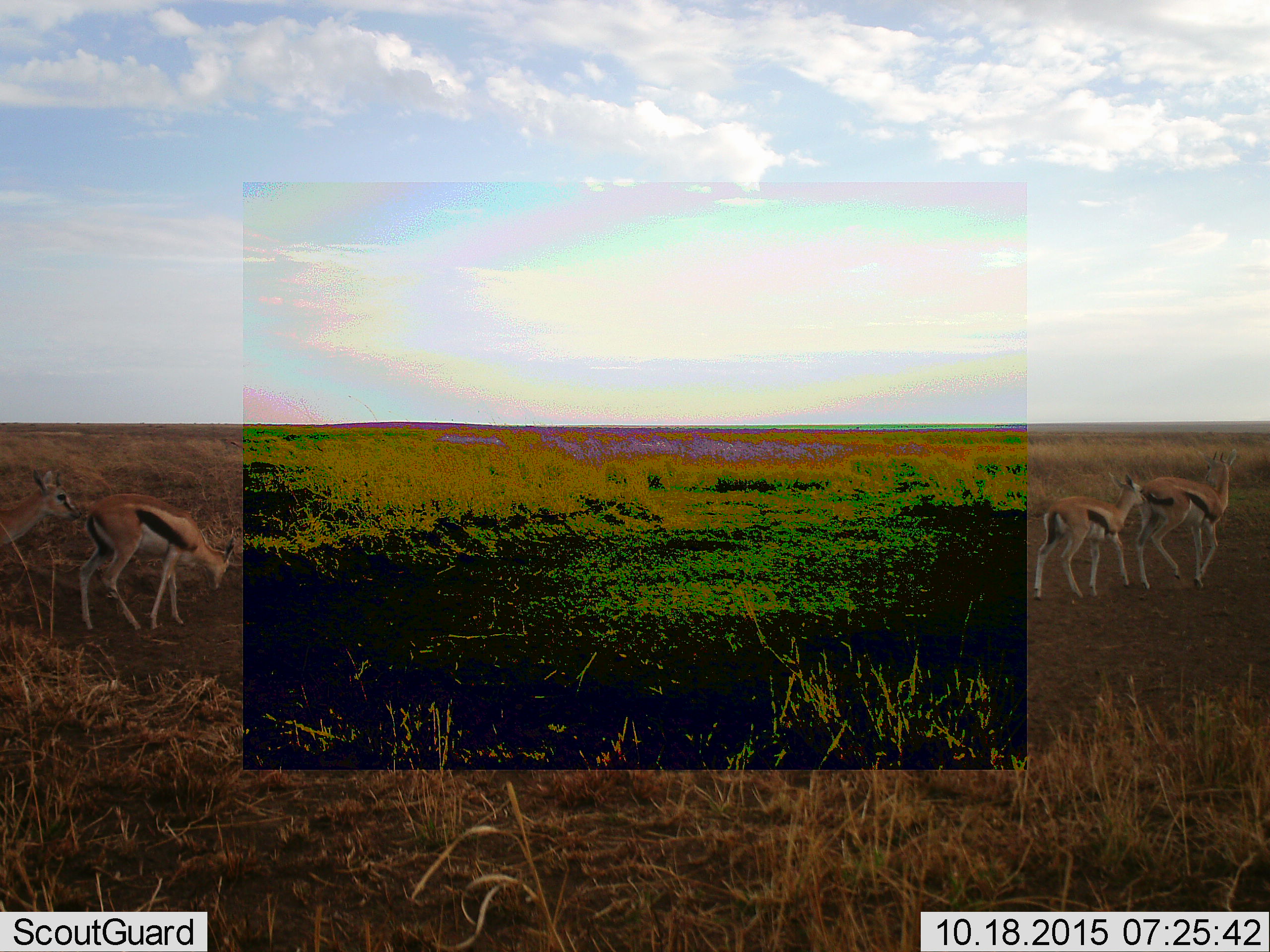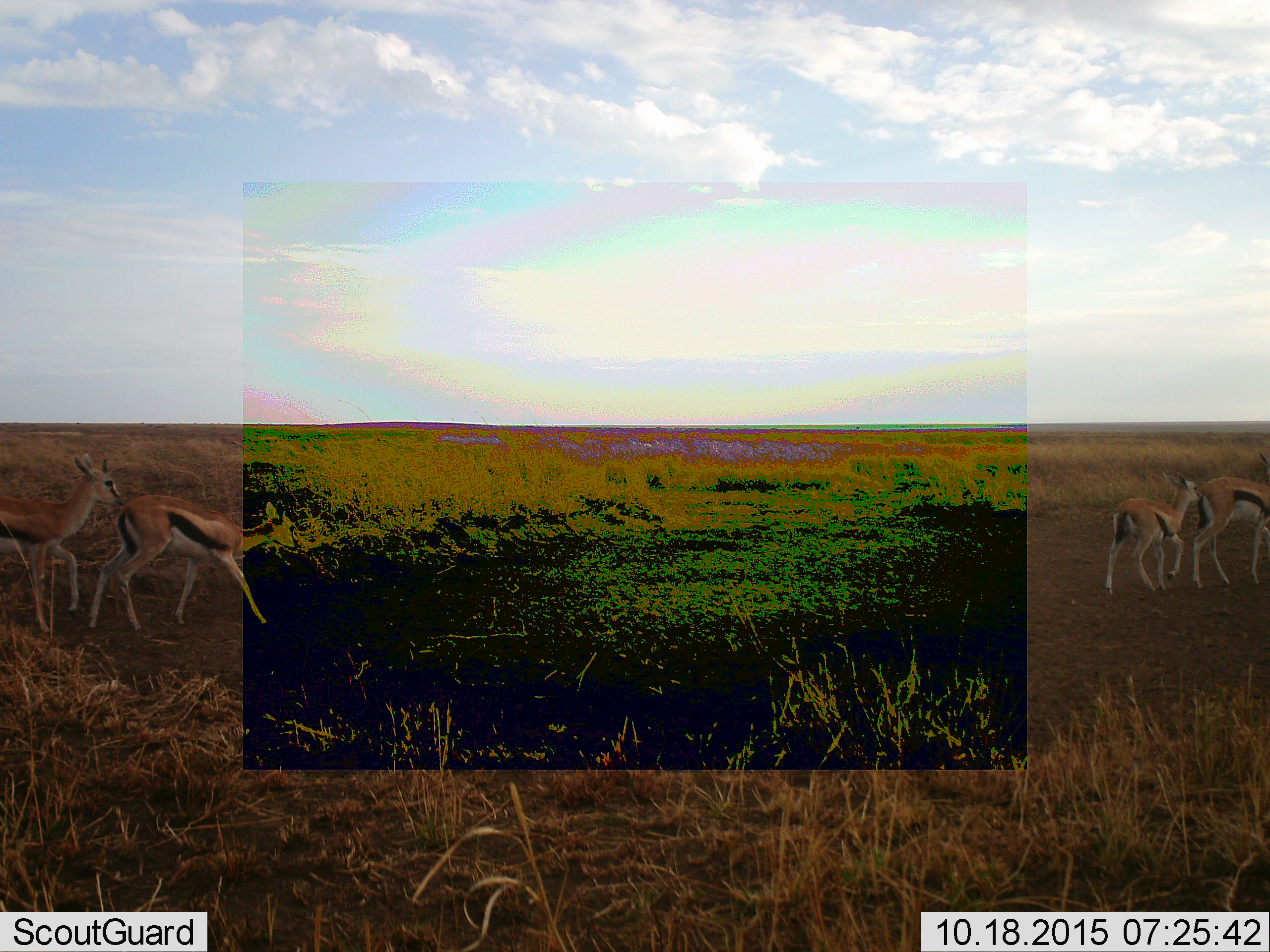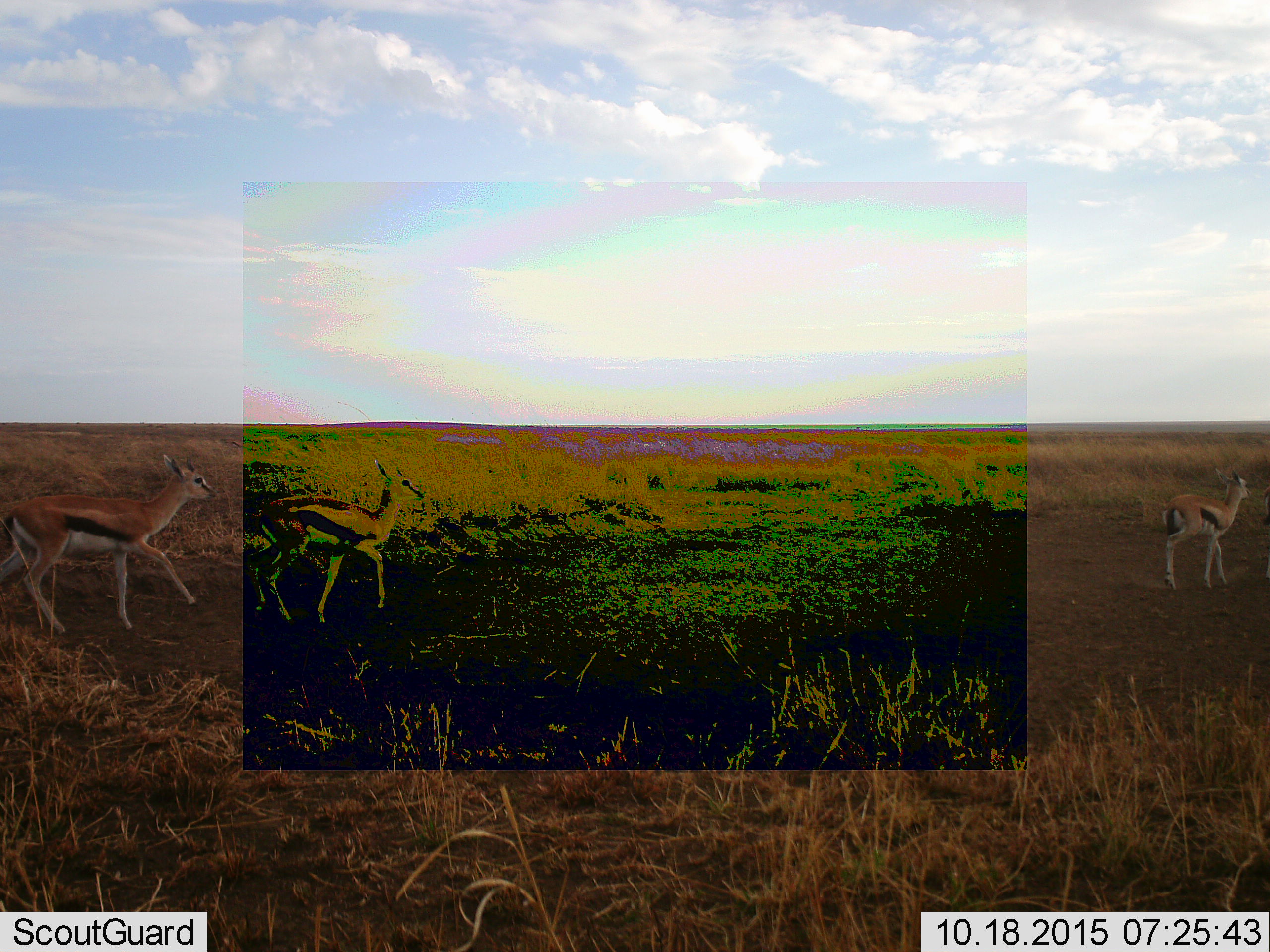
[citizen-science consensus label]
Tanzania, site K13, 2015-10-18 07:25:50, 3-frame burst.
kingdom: Animalia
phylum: Chordata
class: Mammalia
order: Artiodactyla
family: Bovidae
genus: Eudorcas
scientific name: Eudorcas thomsonii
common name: thomson's gazelle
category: gazellethomsons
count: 4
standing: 0%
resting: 0%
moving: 100%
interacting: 11%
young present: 44%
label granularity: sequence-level